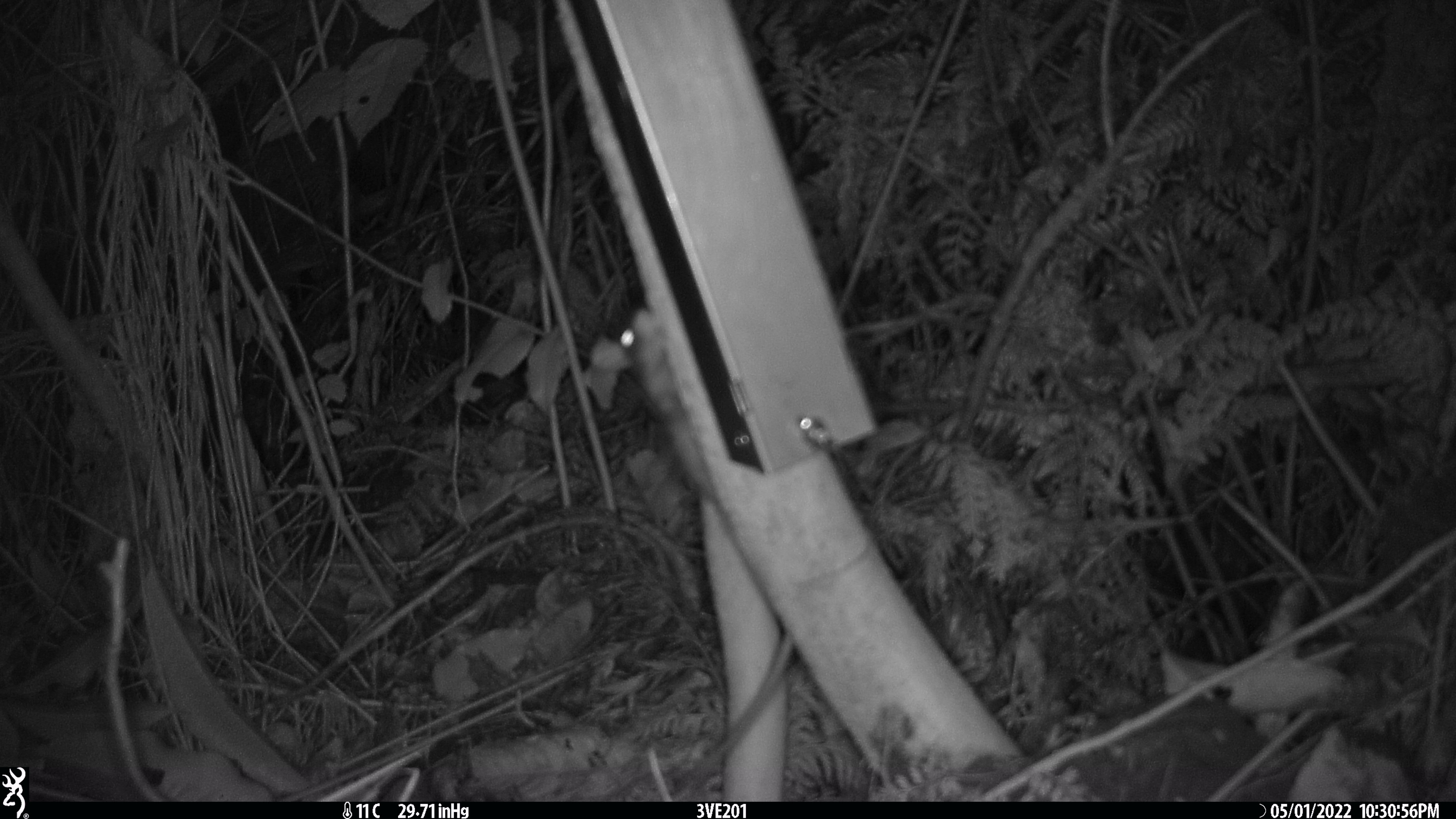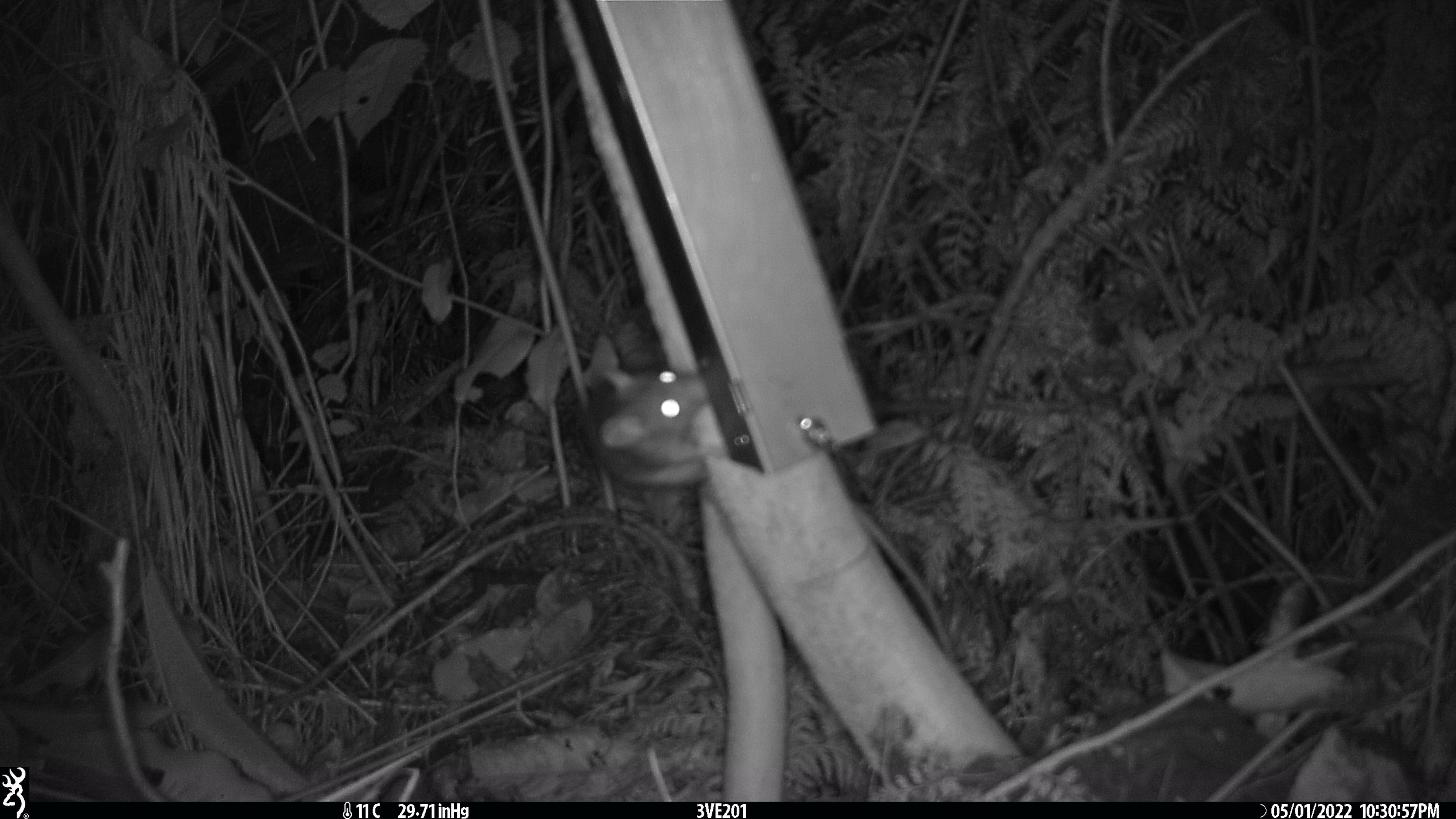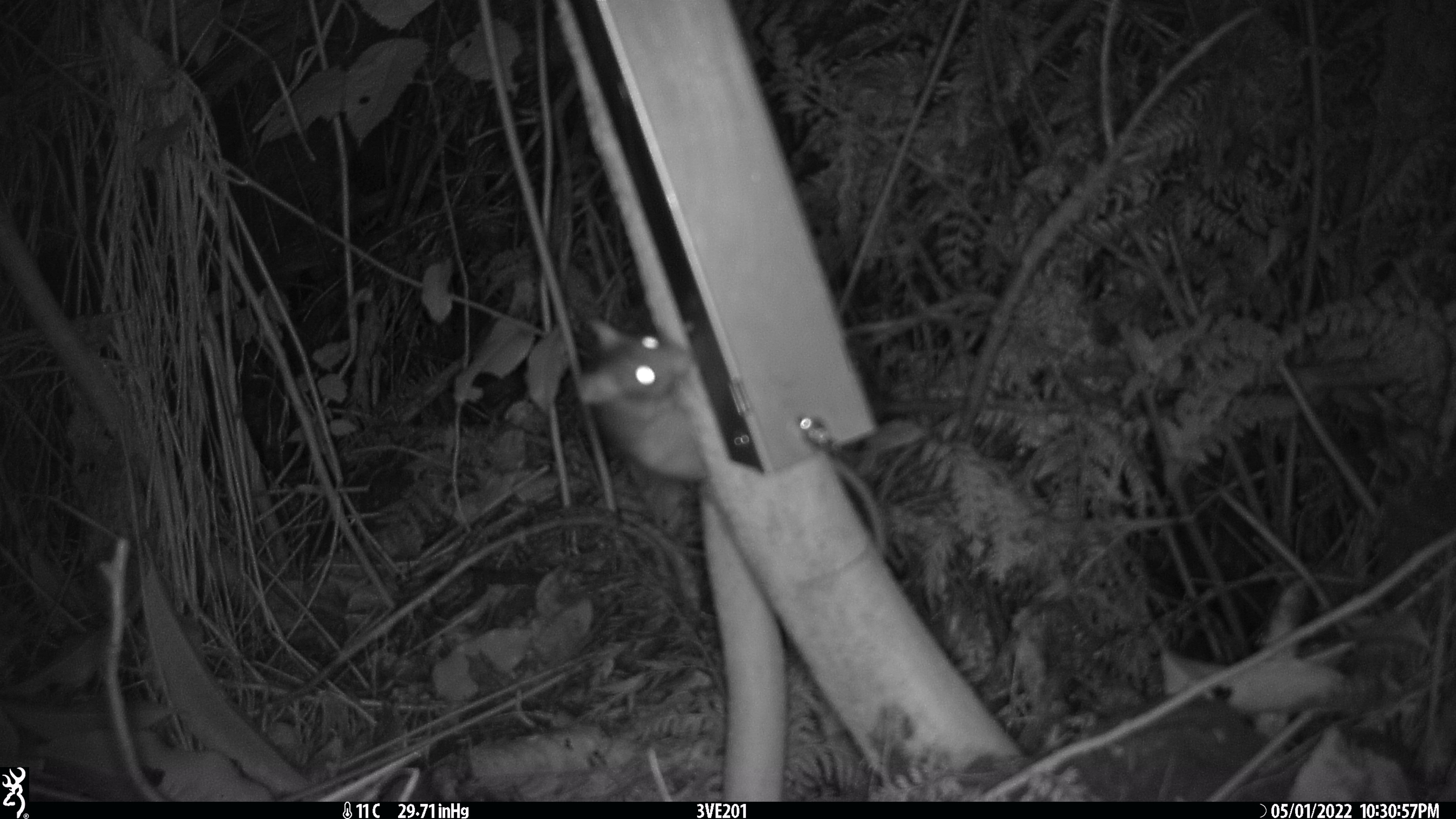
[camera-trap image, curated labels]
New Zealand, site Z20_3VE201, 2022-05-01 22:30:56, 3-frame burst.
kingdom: Animalia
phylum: Chordata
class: Mammalia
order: Rodentia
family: Muridae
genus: Rattus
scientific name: Rattus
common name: rat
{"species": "rat (Rattus)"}